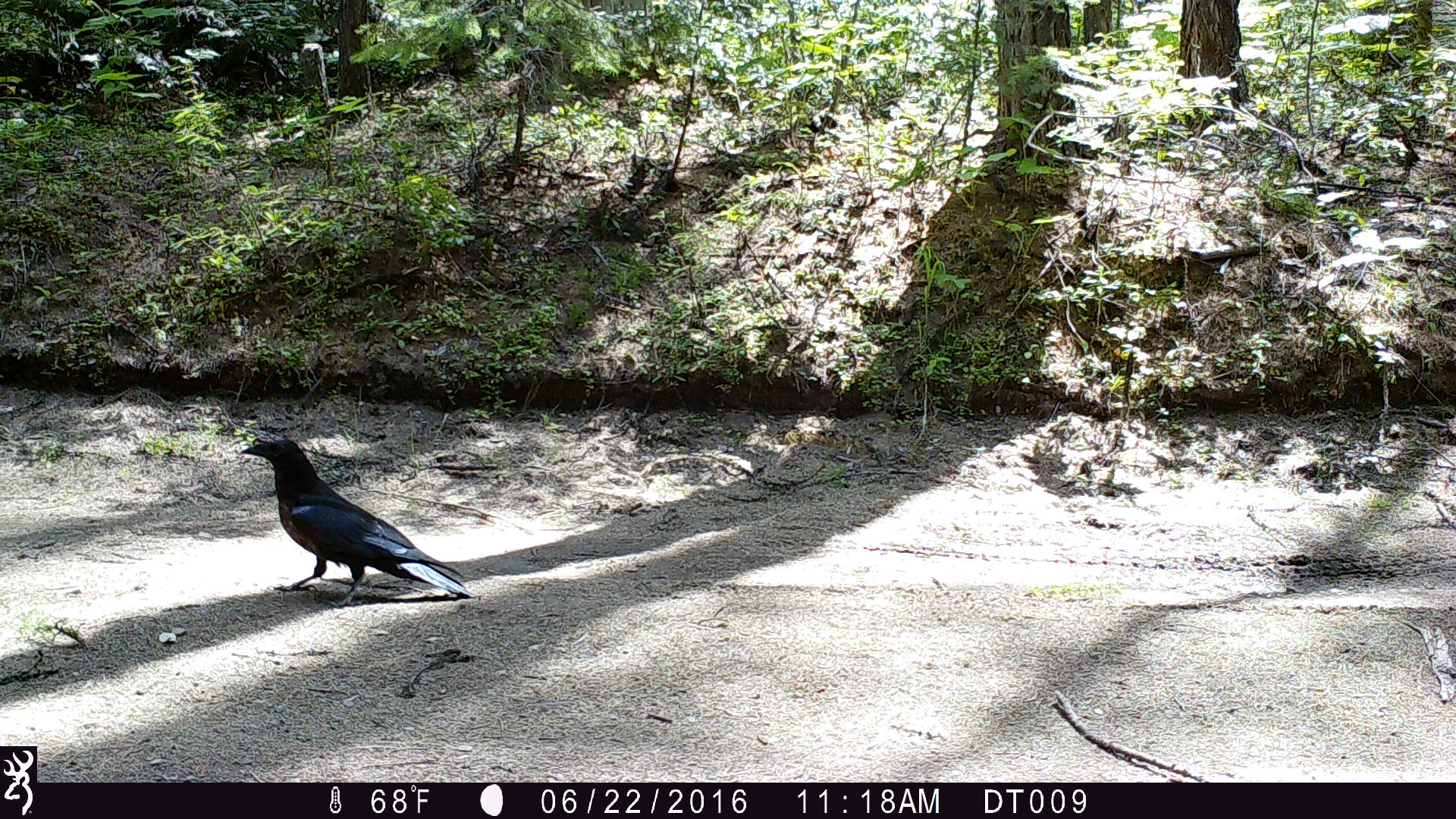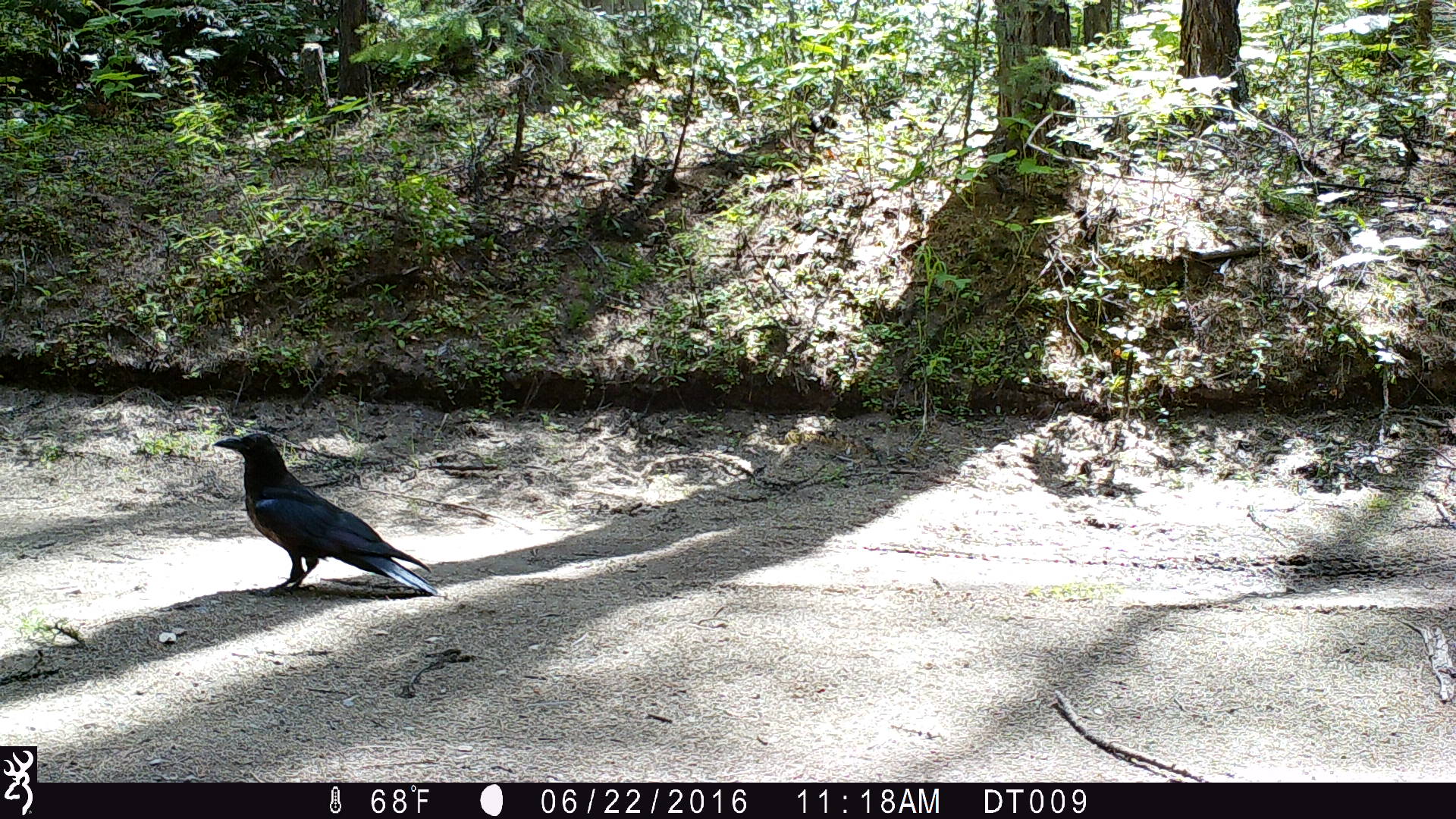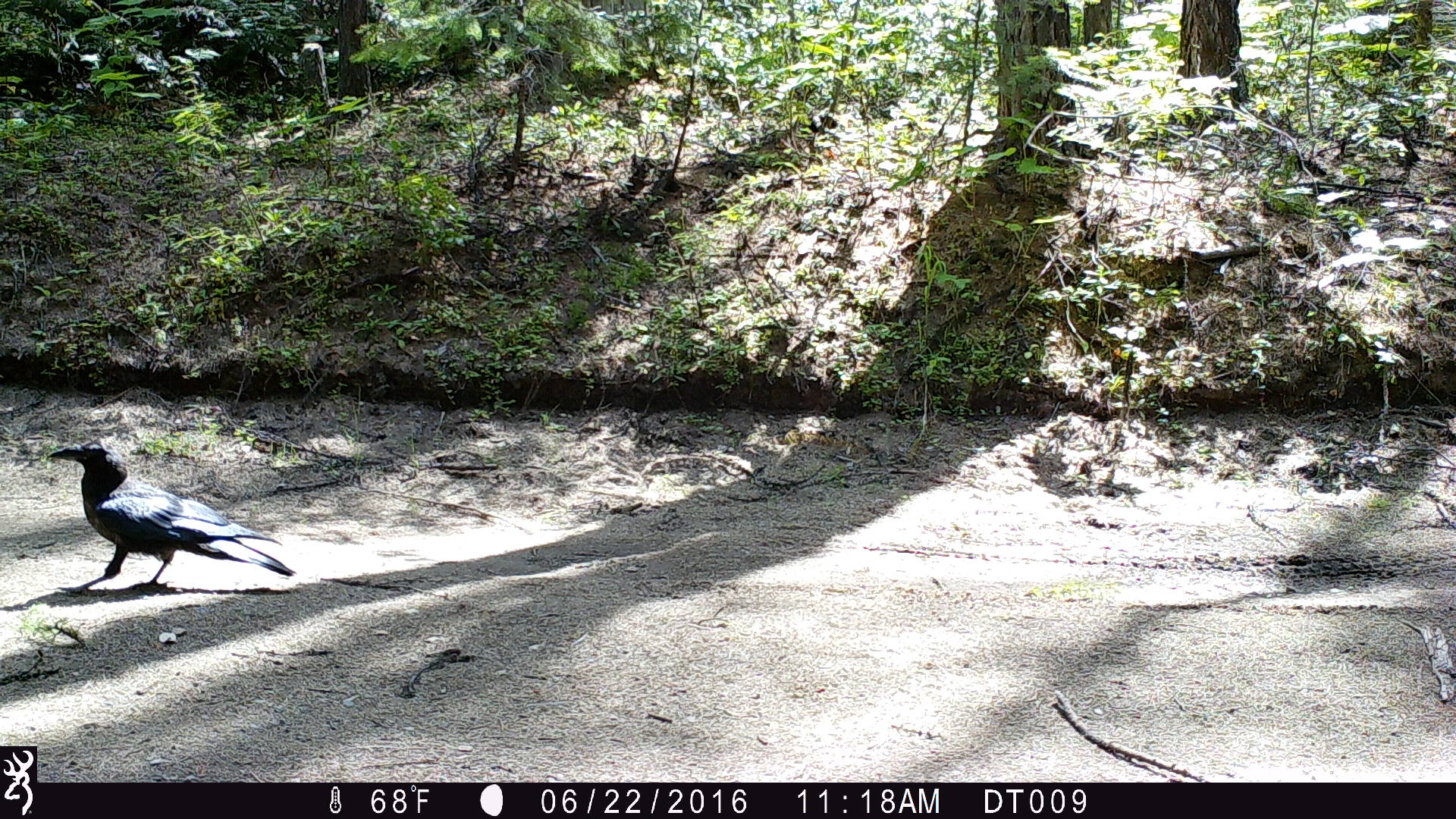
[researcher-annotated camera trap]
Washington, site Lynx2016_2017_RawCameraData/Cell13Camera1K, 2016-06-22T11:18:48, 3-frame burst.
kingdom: Animalia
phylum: Chordata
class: Aves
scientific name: Aves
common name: birds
Aves (birds). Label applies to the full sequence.